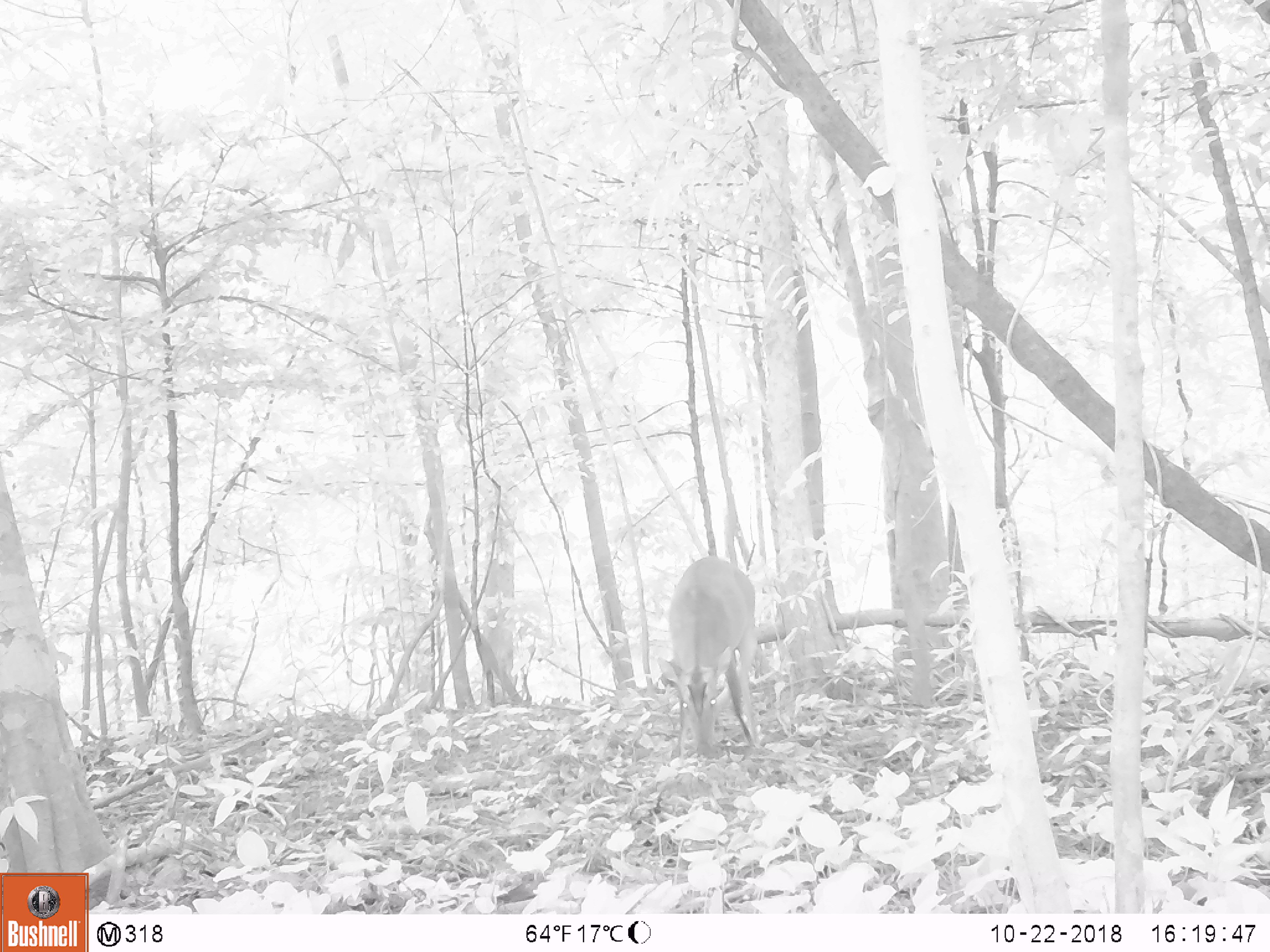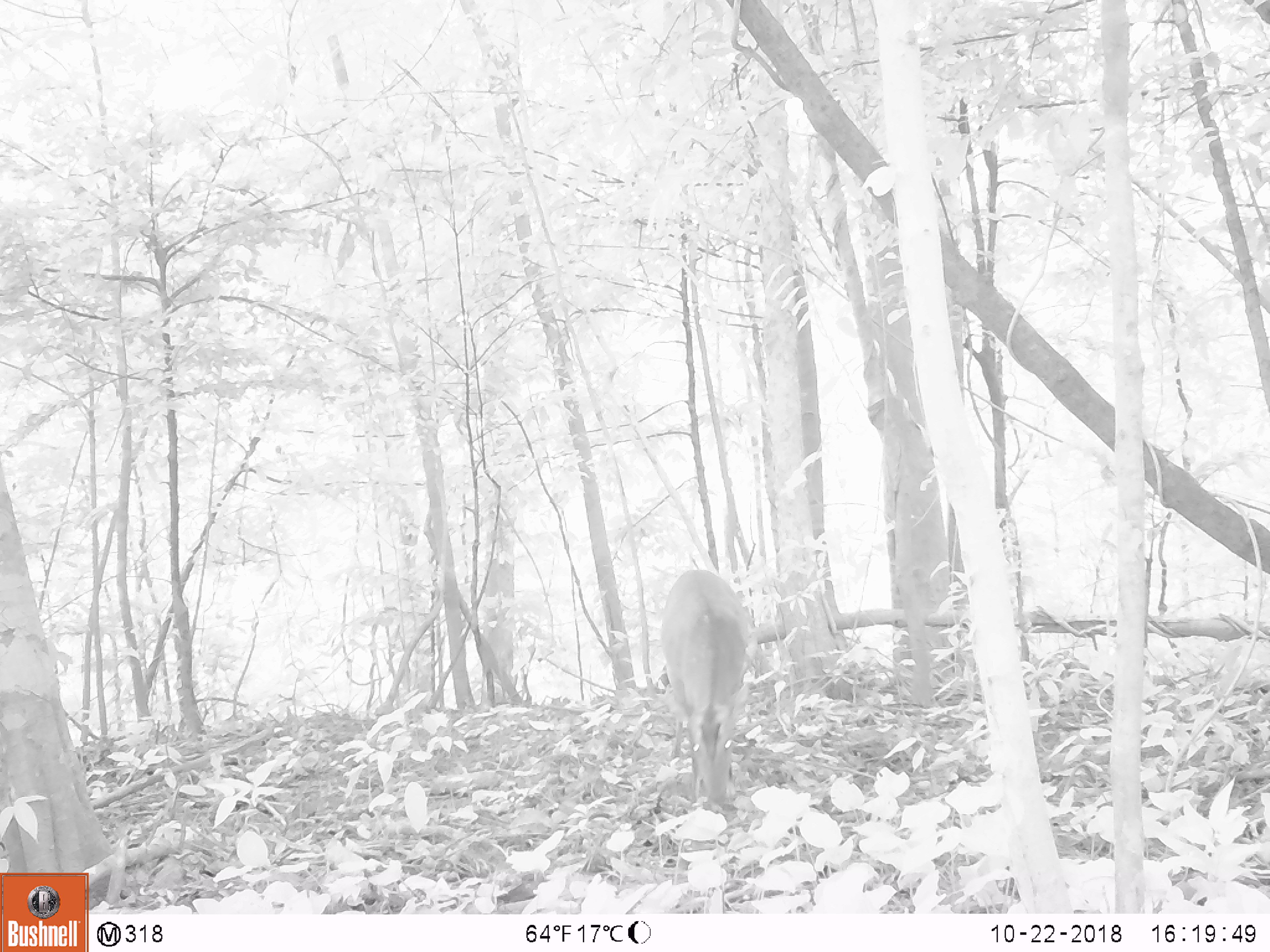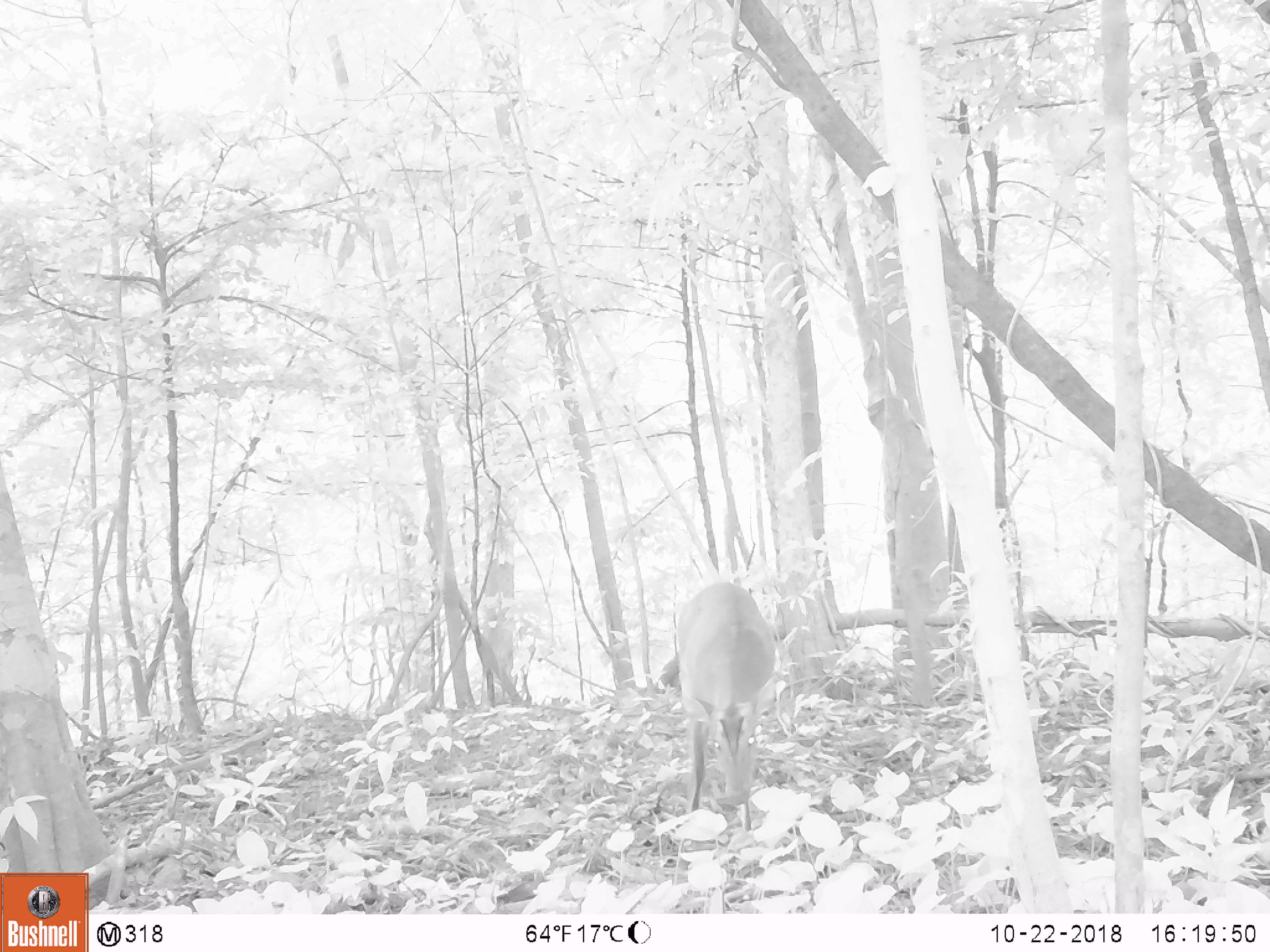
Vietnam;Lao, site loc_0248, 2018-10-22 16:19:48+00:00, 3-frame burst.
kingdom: Animalia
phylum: Chordata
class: Mammalia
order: Artiodactyla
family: Cervidae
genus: Muntiacus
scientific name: Muntiacus vuquangensis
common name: large-antlered muntjac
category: large antlered muntjac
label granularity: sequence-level